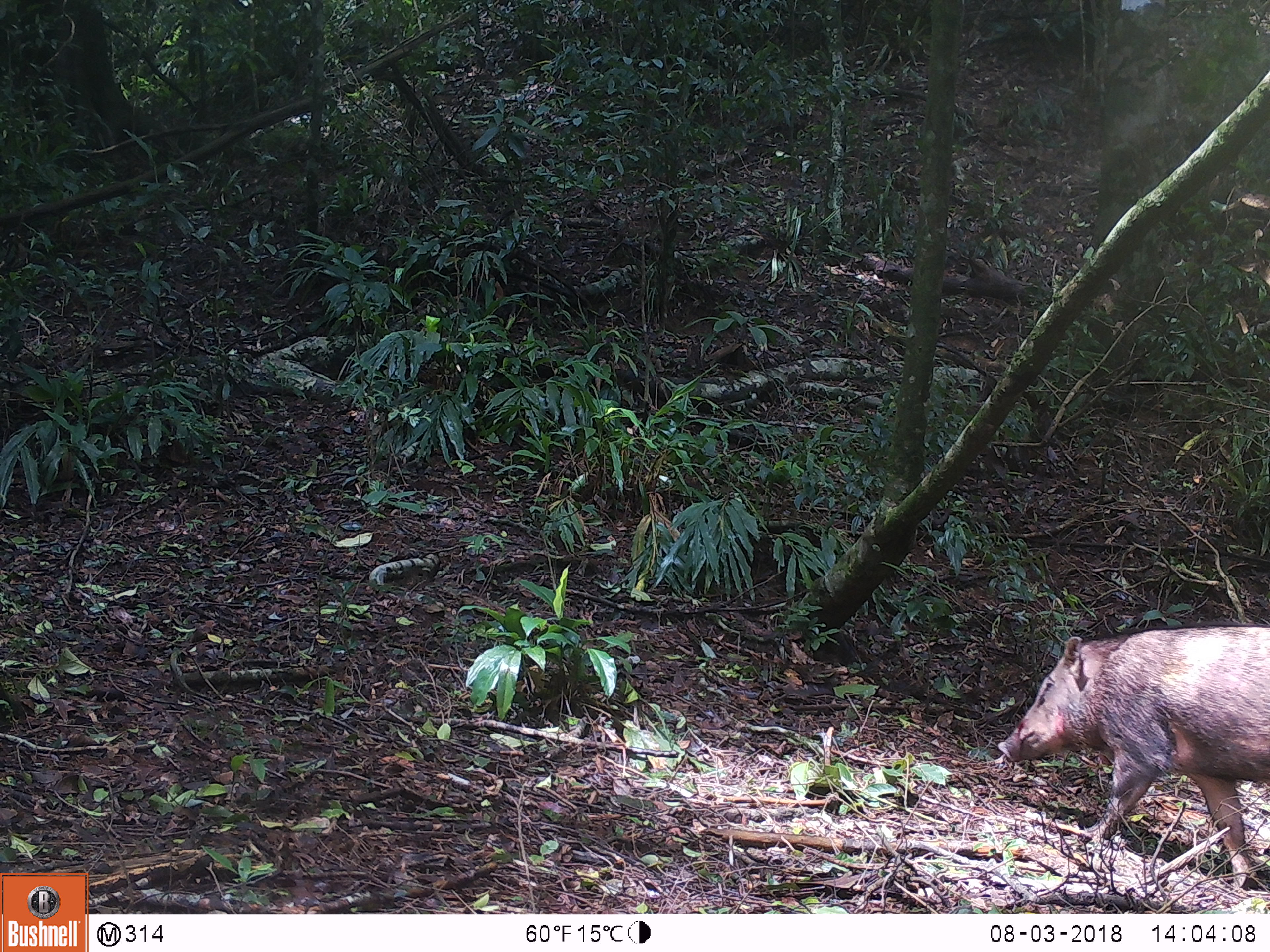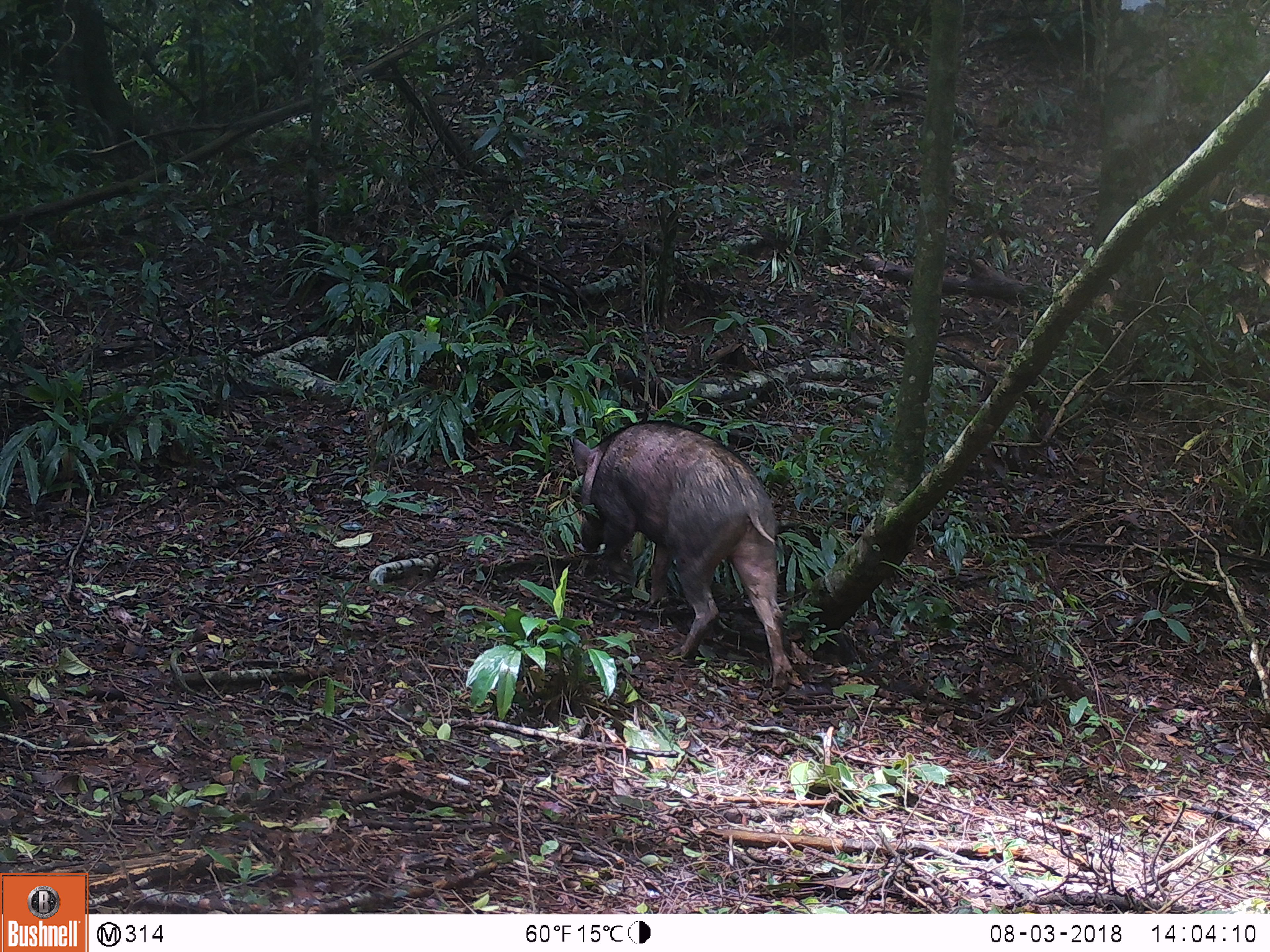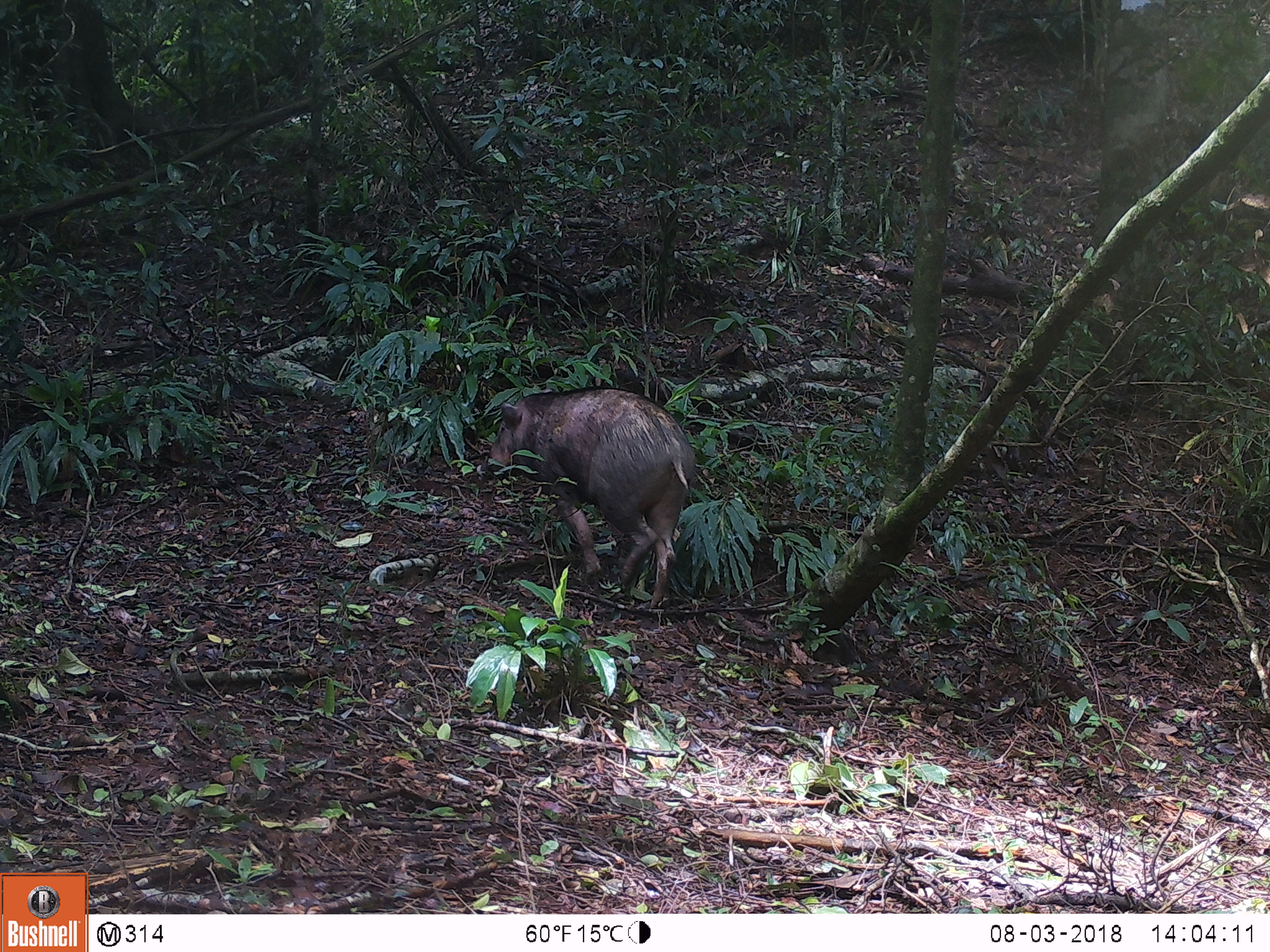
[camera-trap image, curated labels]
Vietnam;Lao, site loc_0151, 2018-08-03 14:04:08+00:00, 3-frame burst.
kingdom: Animalia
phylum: Chordata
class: Mammalia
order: Artiodactyla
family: Suidae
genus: Sus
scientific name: Sus scrofa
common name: eurasian wild pig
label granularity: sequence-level